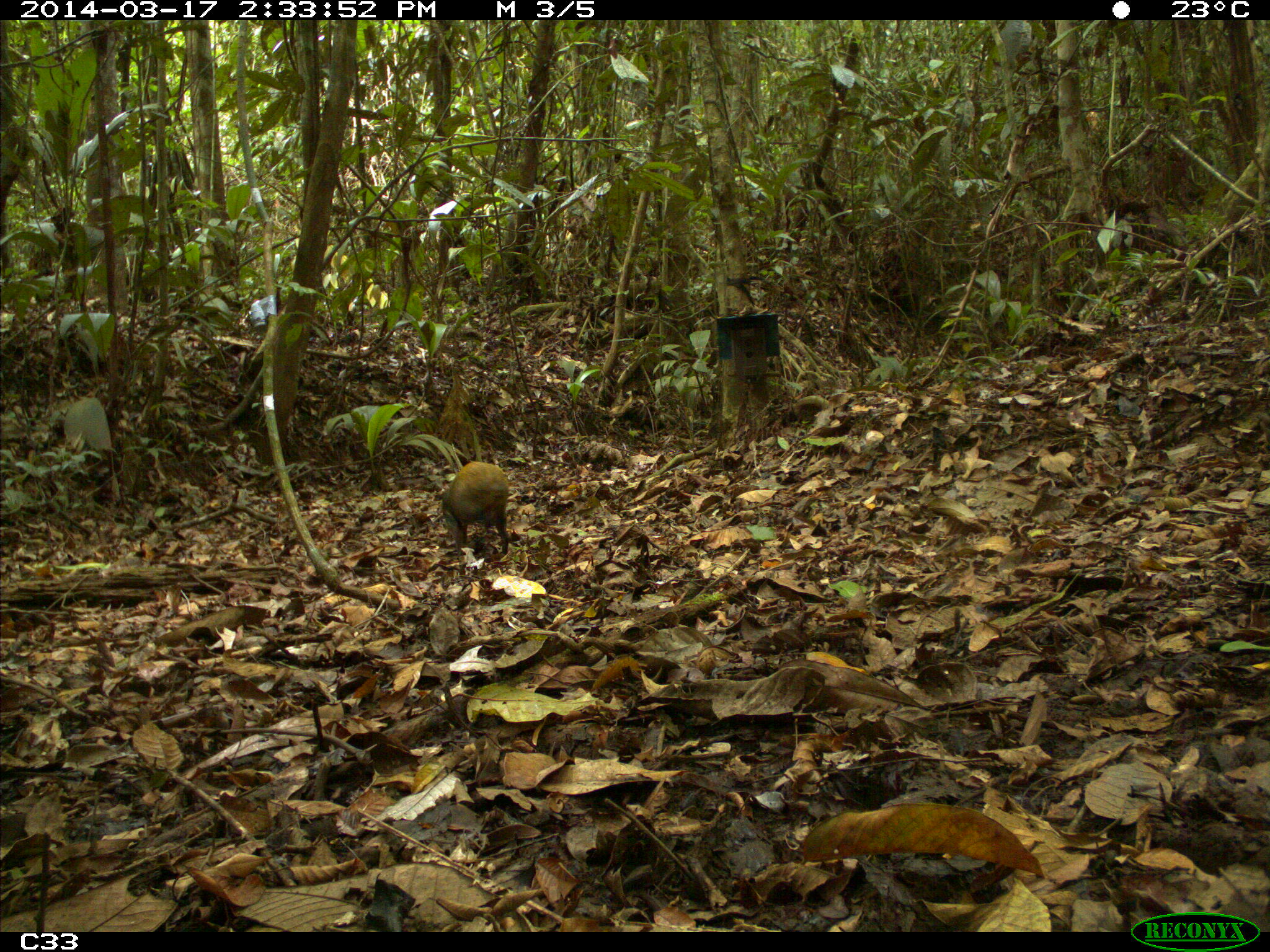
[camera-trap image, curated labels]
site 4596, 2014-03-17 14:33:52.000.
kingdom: Animalia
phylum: Chordata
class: Mammalia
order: Rodentia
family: Dasyproctidae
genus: Dasyprocta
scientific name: Dasyprocta leporina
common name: red-rumped agouti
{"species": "Dasyprocta leporina (red-rumped agouti)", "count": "1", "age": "adult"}